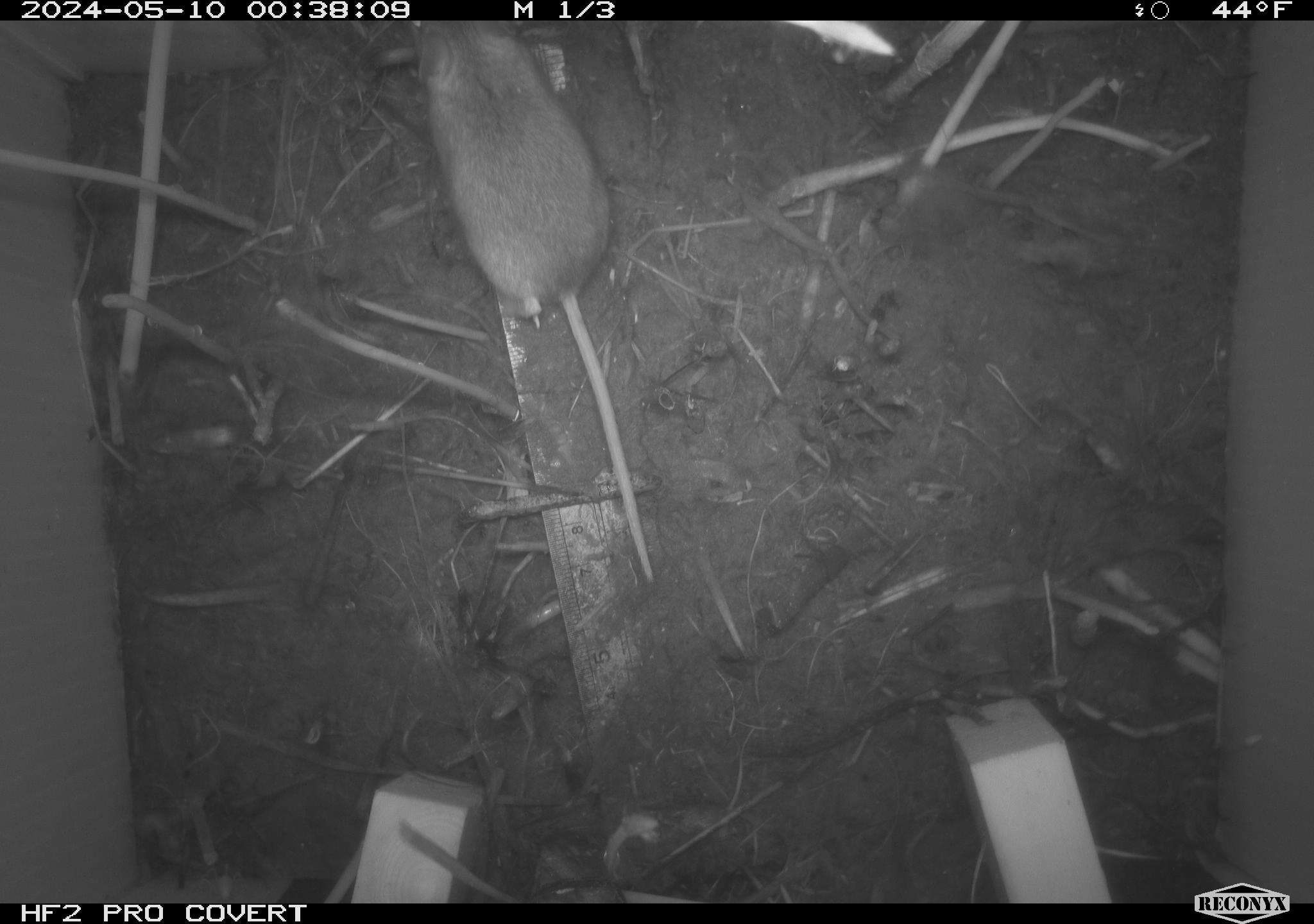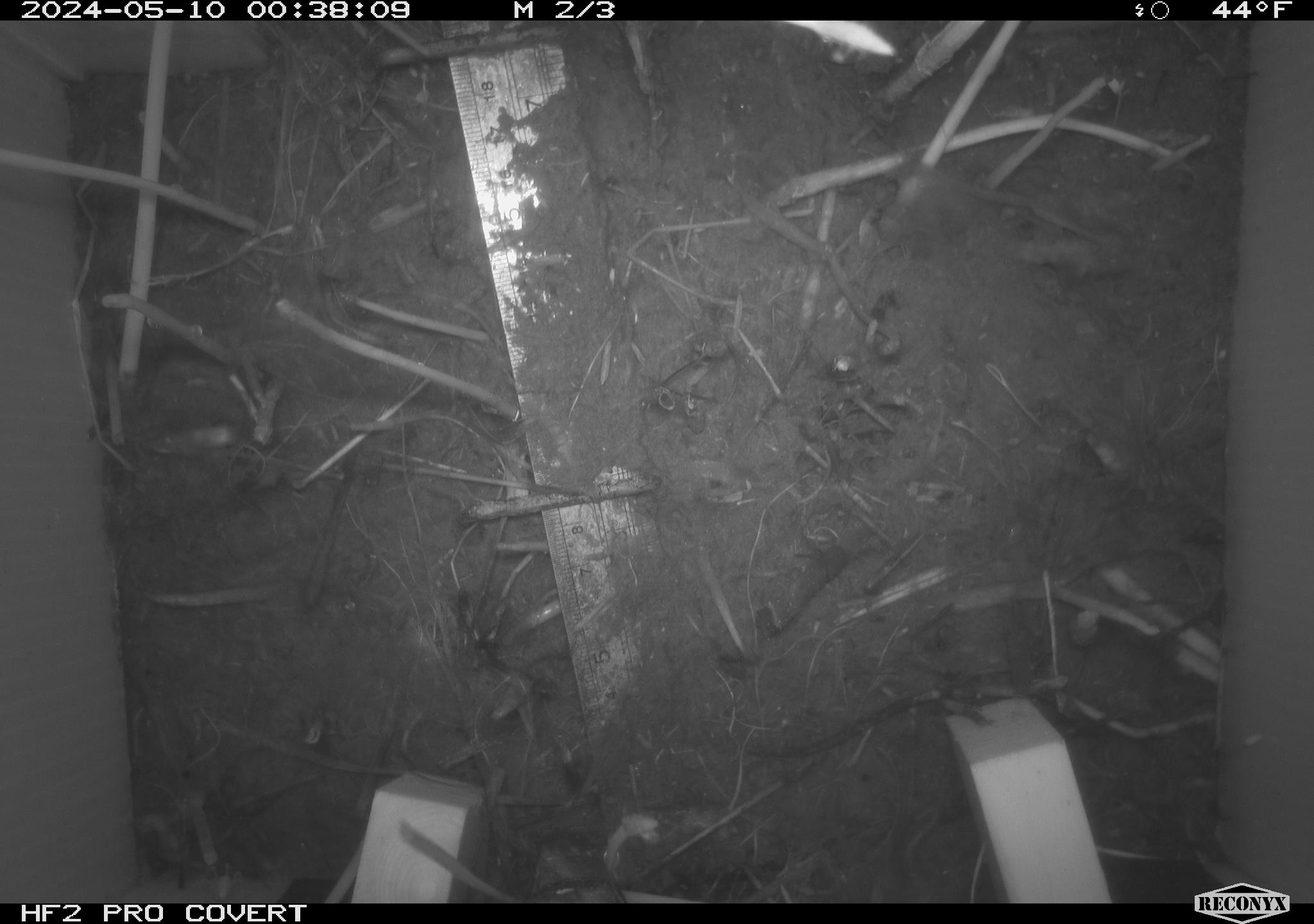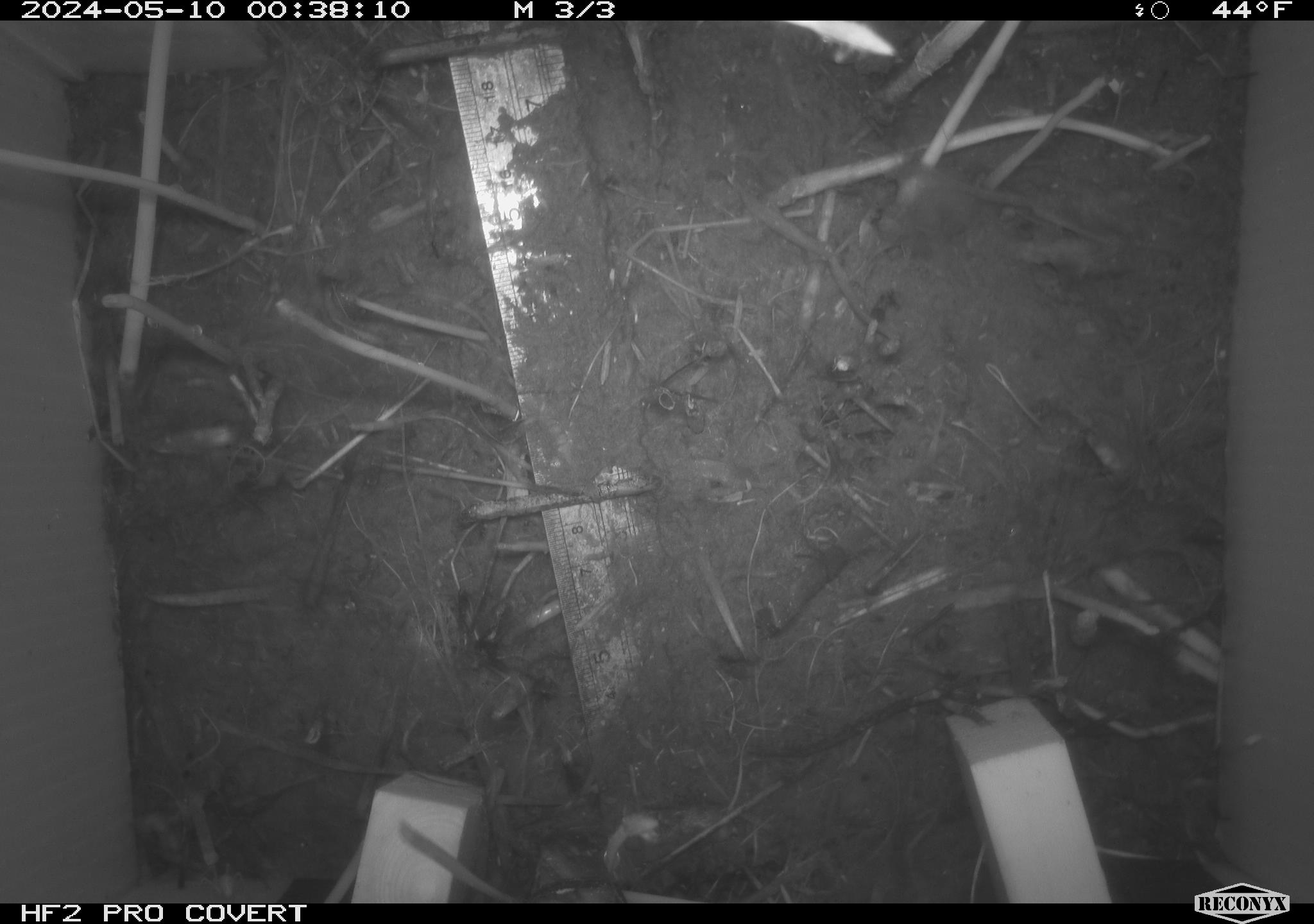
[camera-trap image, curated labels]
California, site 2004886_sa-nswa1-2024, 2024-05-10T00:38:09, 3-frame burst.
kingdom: Animalia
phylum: Chordata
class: Mammalia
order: Rodentia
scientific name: Rodentia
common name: mouse species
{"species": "mouse species (Rodentia)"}